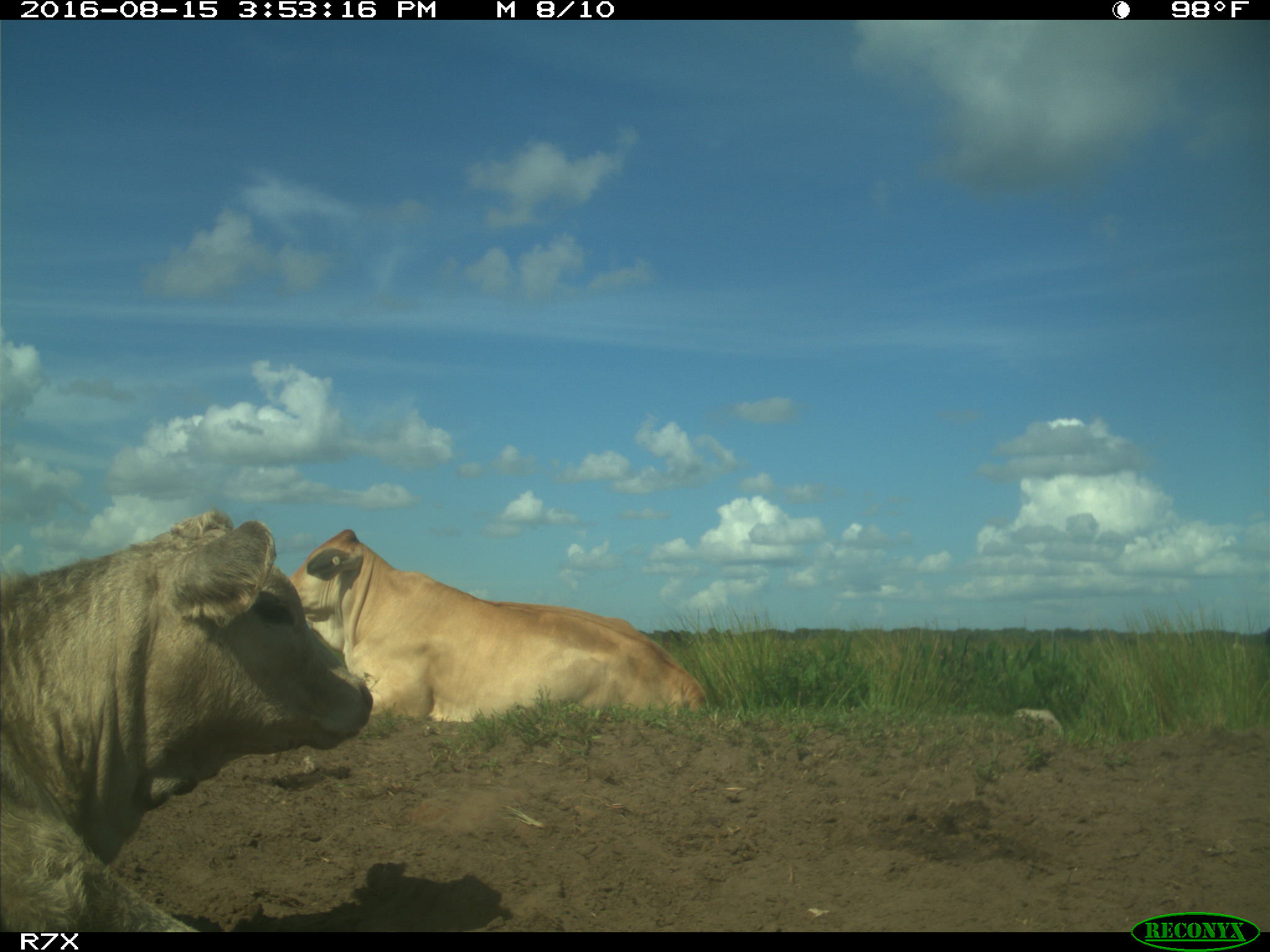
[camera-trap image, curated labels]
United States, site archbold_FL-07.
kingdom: Animalia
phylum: Chordata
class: Mammalia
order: Artiodactyla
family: Bovidae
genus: Bos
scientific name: Bos taurus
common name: domestic cow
Bos taurus (domestic cow).